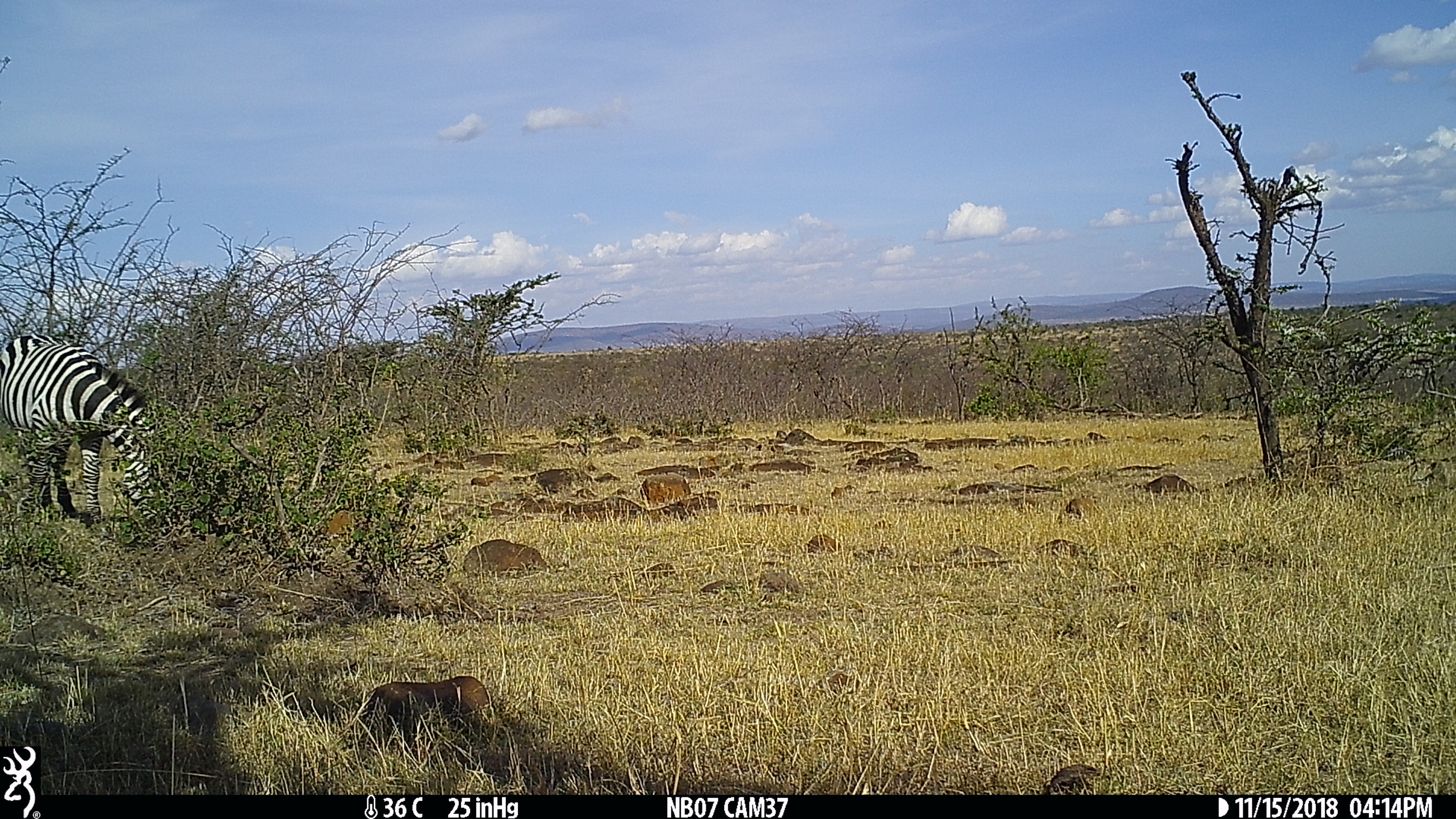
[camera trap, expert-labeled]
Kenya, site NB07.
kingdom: Animalia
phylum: Chordata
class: Mammalia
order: Perissodactyla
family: Equidae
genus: Equus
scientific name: Equus quagga burchellii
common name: burchell's zebra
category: zebra